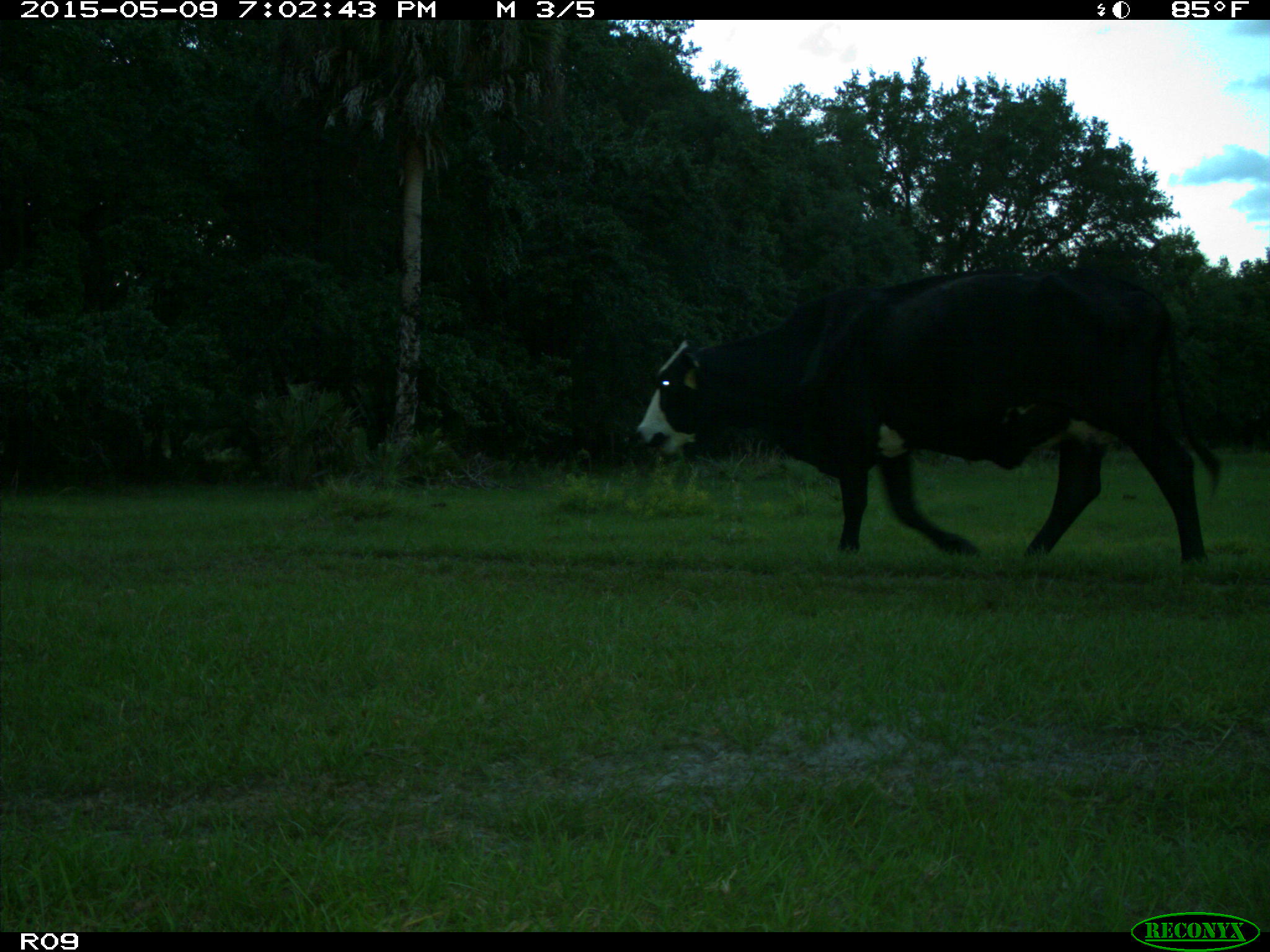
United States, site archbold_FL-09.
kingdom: Animalia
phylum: Chordata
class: Mammalia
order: Artiodactyla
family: Bovidae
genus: Bos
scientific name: Bos taurus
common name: domestic cow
Bos taurus (domestic cow).